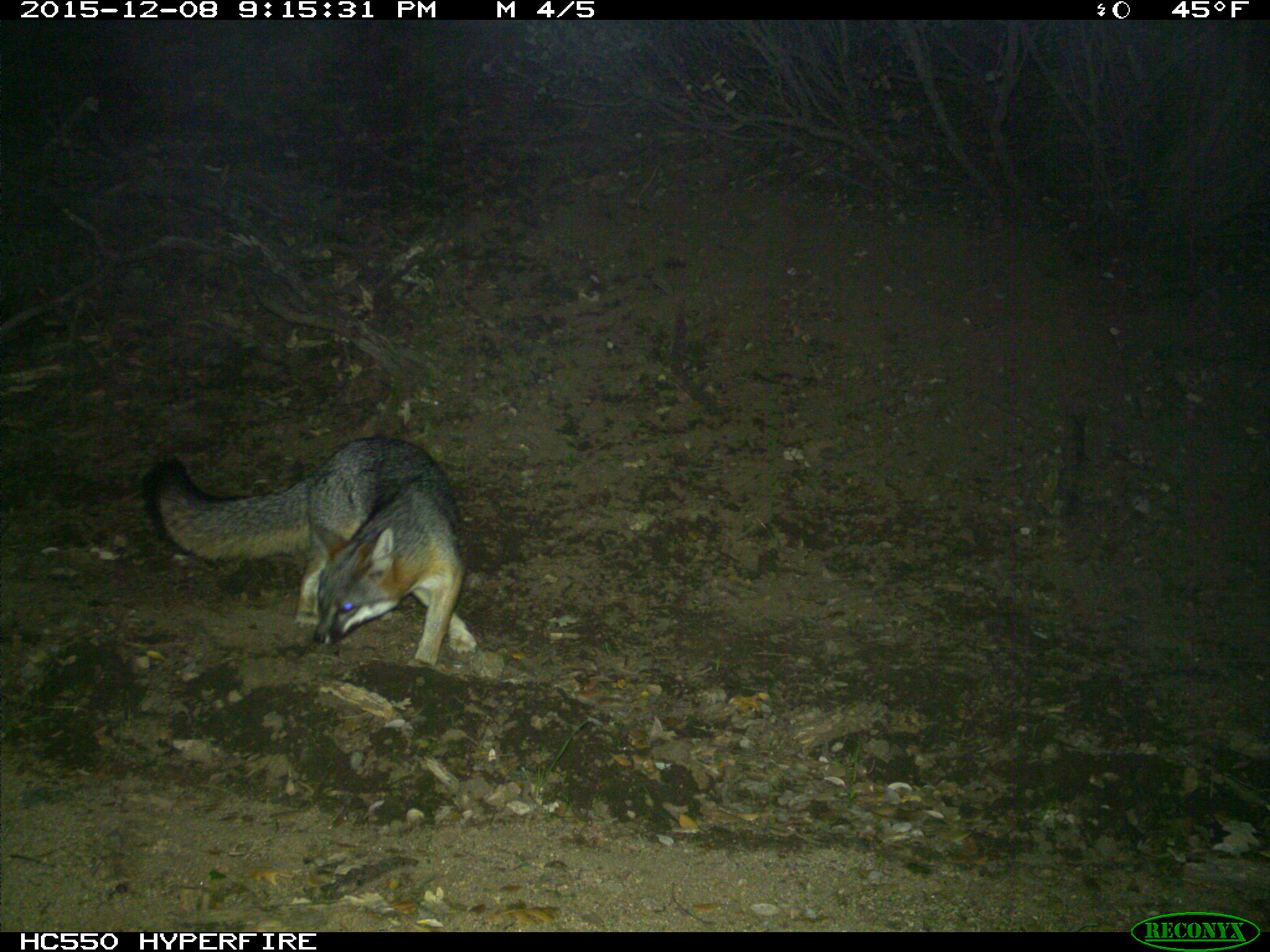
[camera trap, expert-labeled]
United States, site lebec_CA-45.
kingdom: Animalia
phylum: Chordata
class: Mammalia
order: Carnivora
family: Canidae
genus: Urocyon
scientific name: Urocyon cinereoargenteus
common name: gray fox